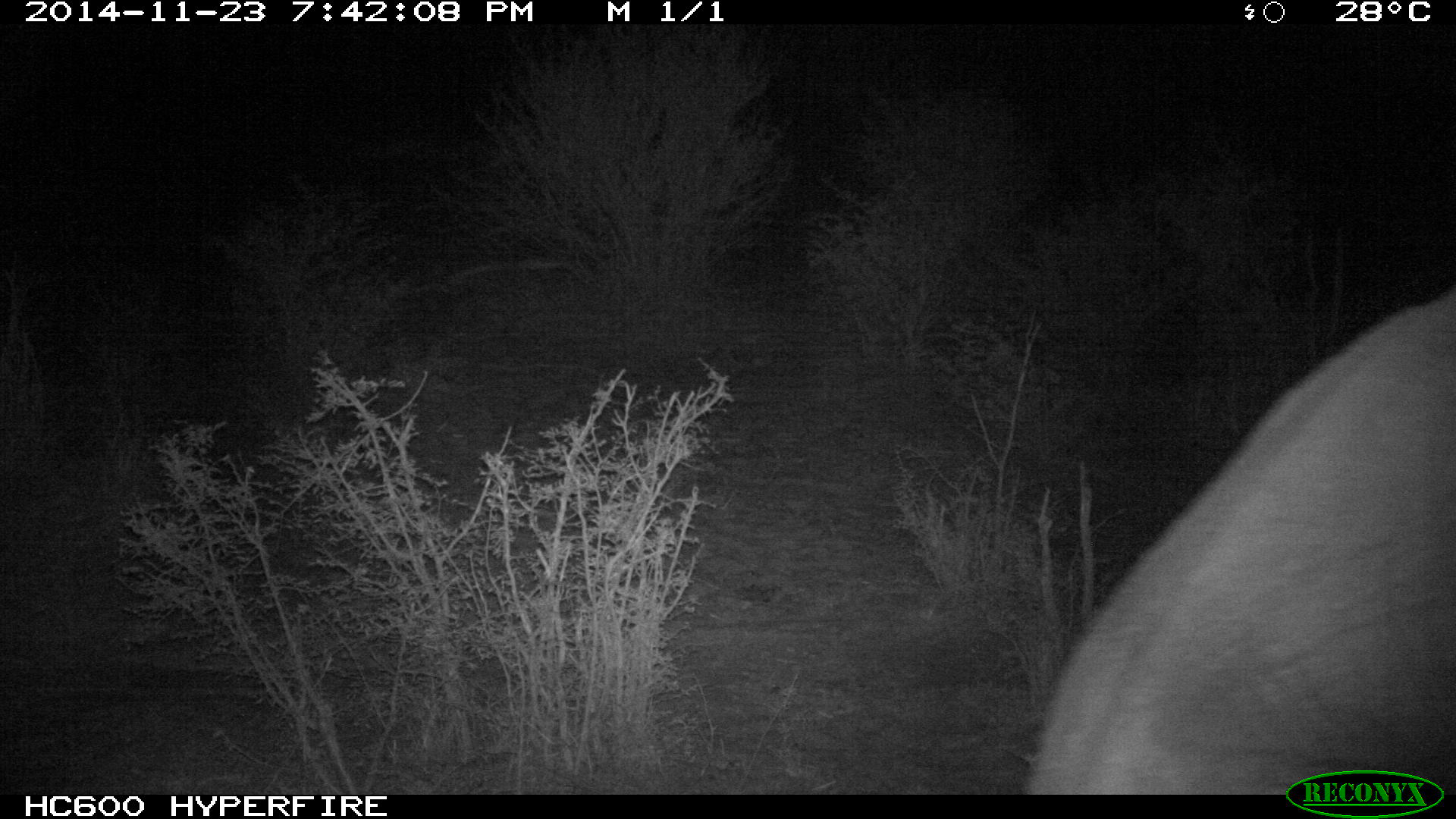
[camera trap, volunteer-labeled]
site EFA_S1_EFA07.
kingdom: Animalia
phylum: Chordata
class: Mammalia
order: Proboscidea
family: Elephantidae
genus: Loxodonta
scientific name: Loxodonta africana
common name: african bush elephant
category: elephant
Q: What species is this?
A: Elephant (african bush elephant) (Loxodonta africana).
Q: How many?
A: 1.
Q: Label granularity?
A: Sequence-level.